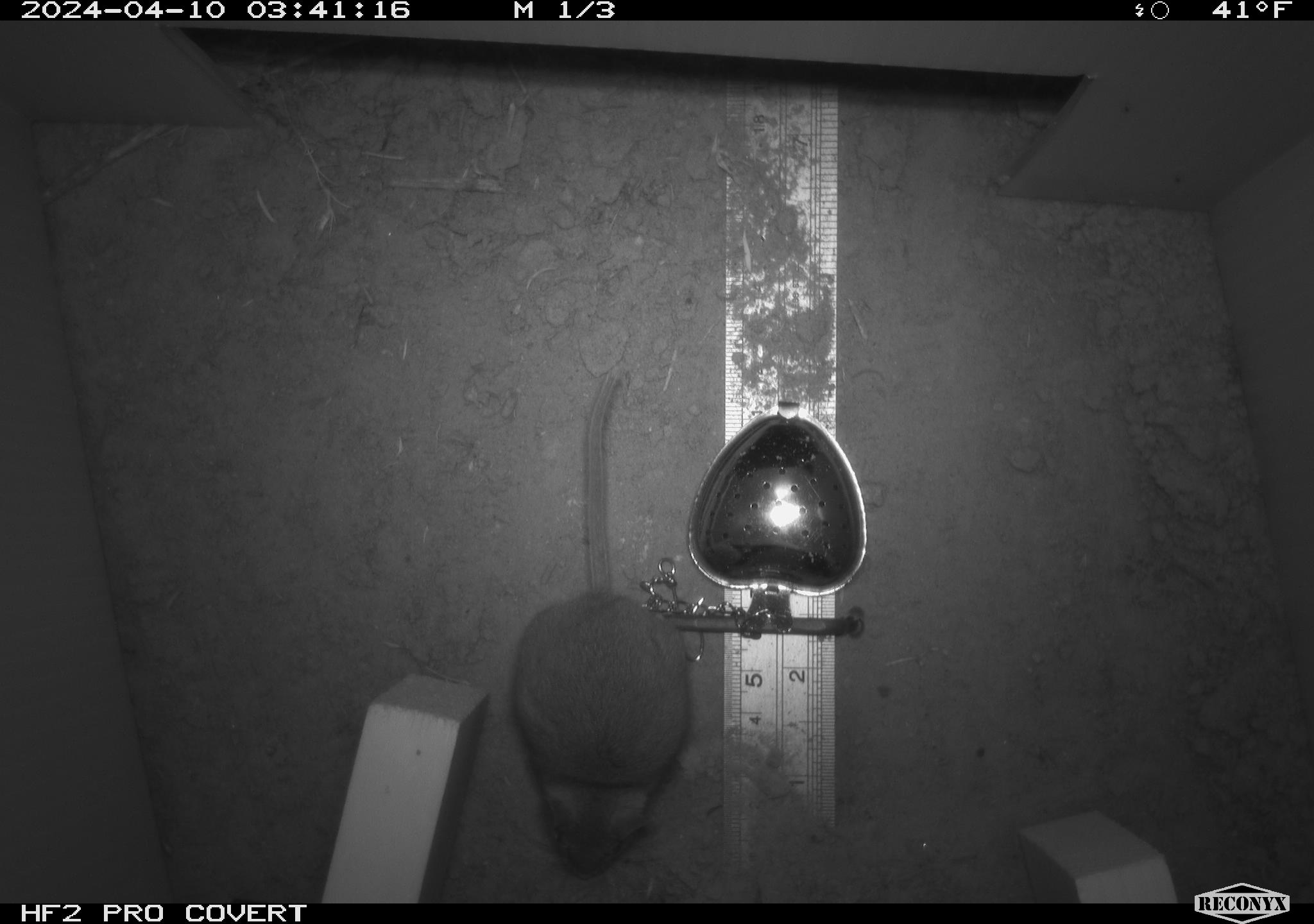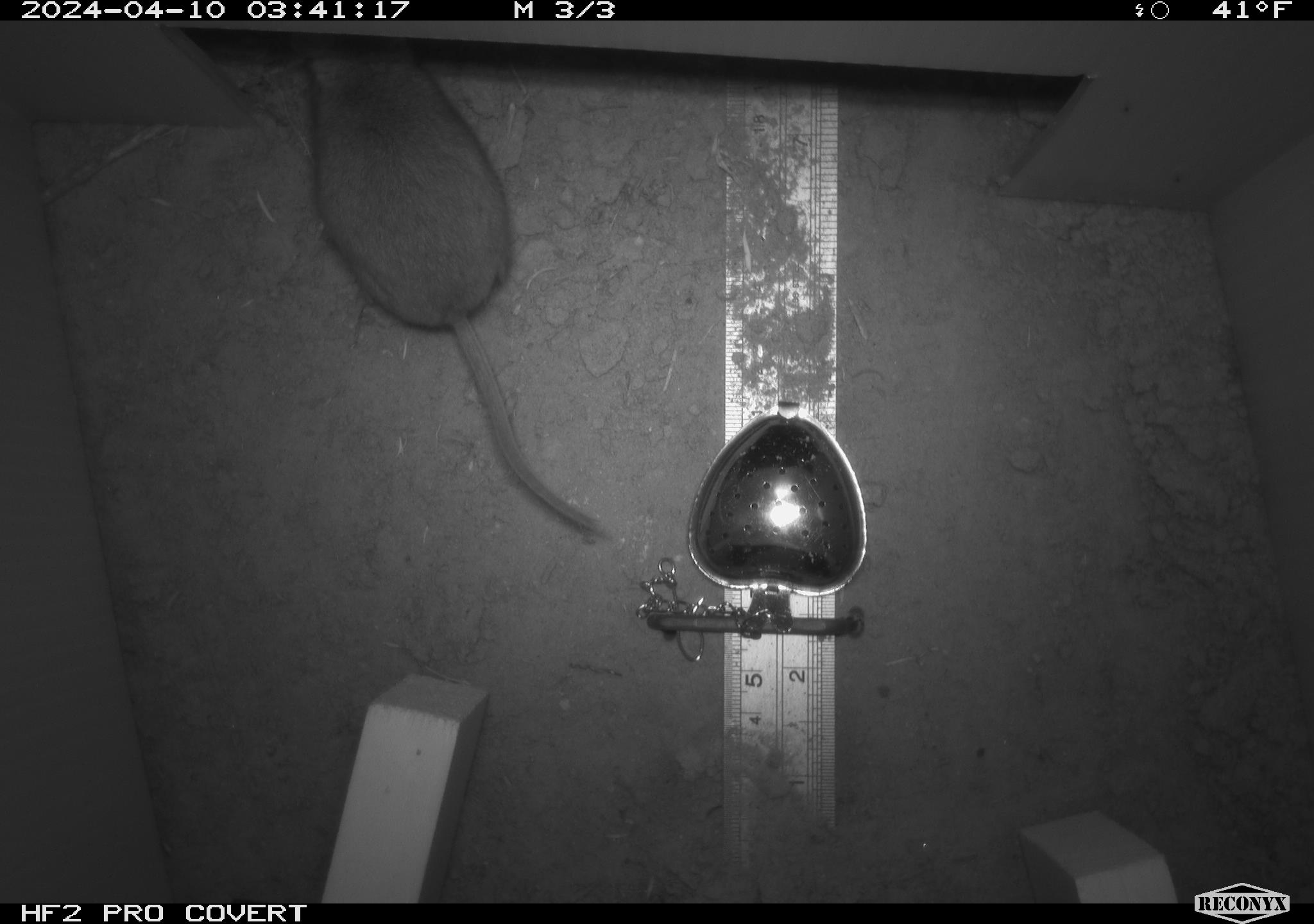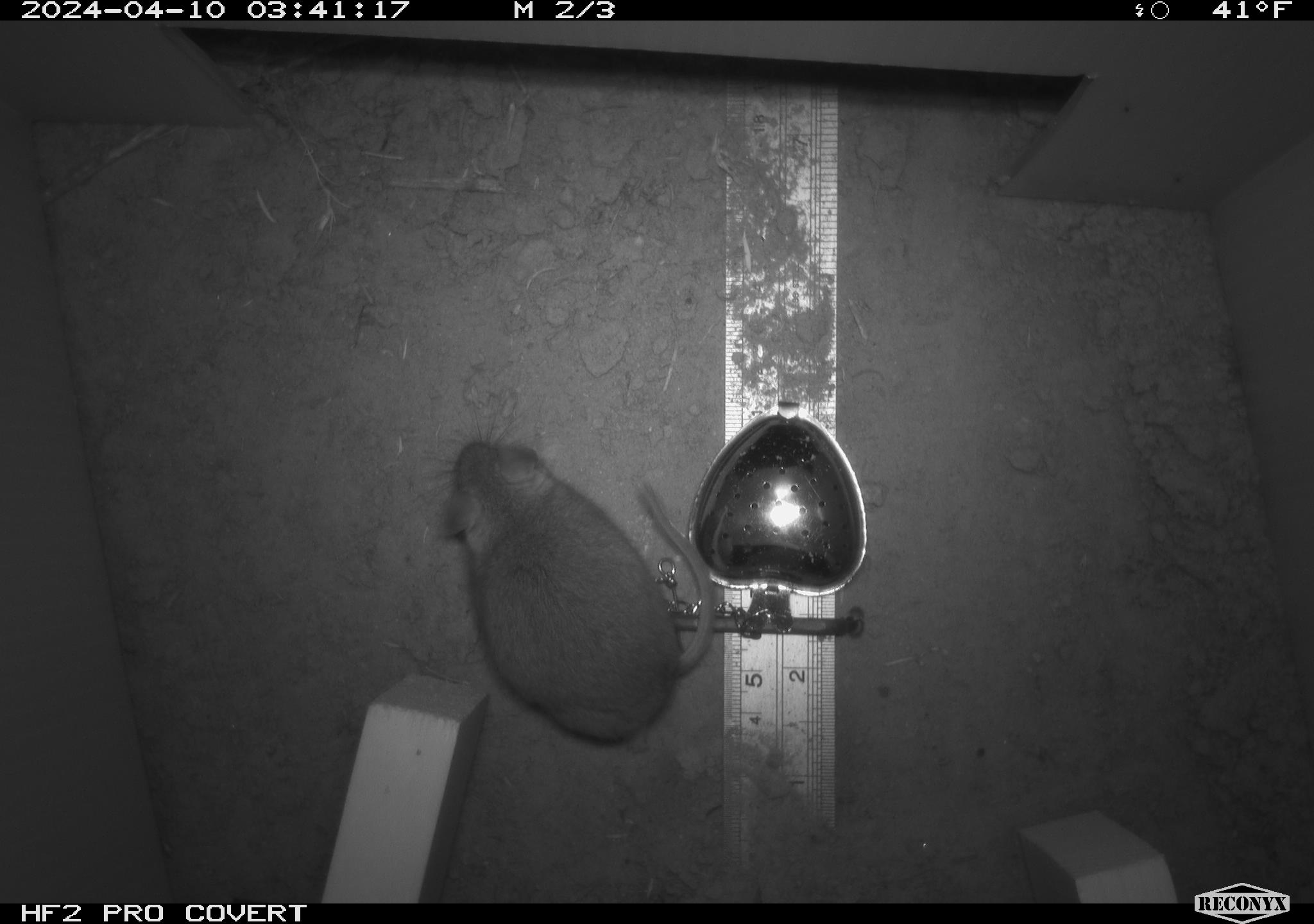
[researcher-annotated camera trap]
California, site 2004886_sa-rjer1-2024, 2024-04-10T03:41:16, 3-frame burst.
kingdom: Animalia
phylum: Chordata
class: Mammalia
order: Rodentia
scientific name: Rodentia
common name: mouse species